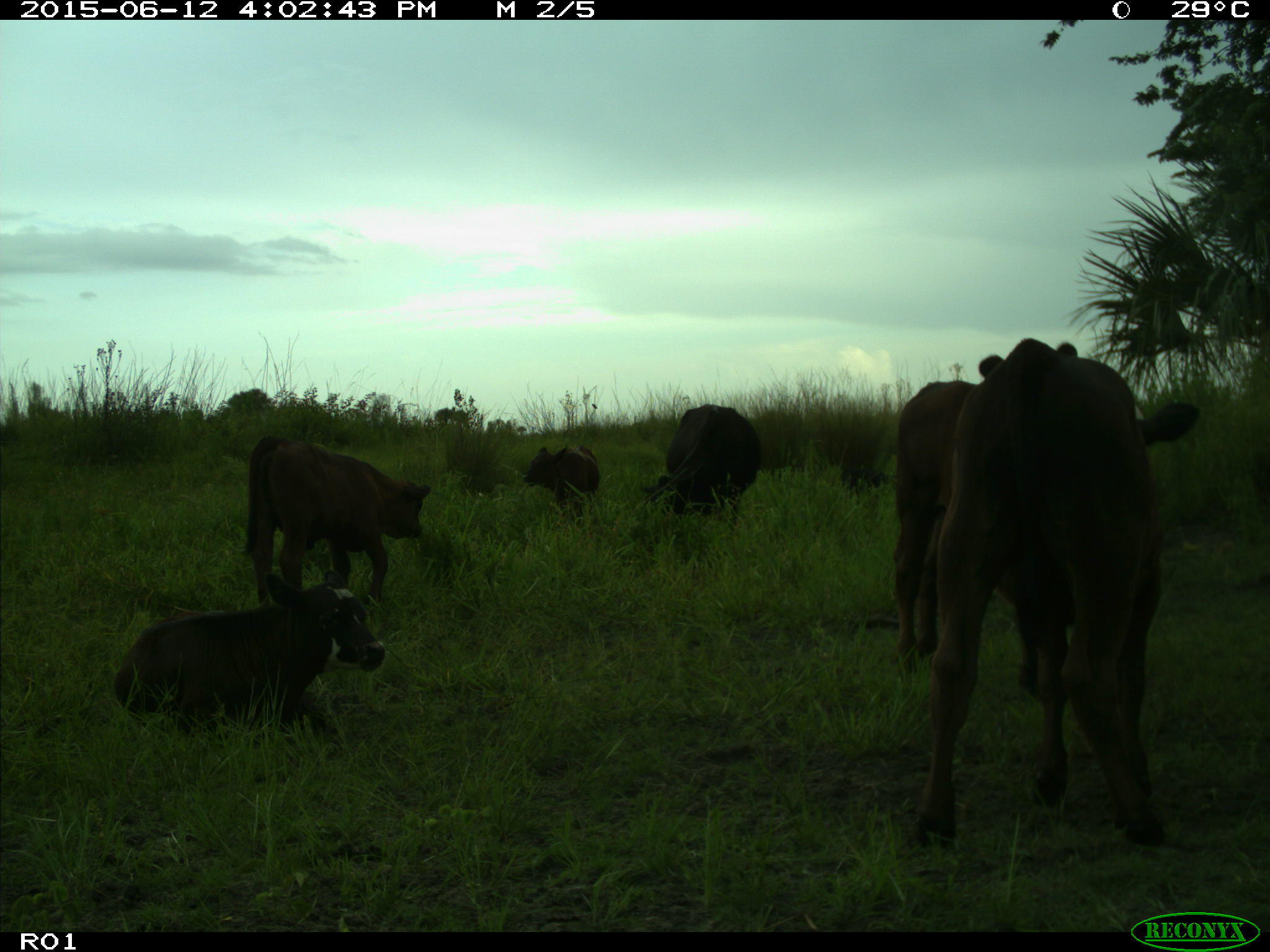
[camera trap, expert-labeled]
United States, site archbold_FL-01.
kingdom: Animalia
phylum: Chordata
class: Mammalia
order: Artiodactyla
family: Bovidae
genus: Bos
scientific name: Bos taurus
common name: domestic cow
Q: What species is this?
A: Bos taurus (domestic cow).